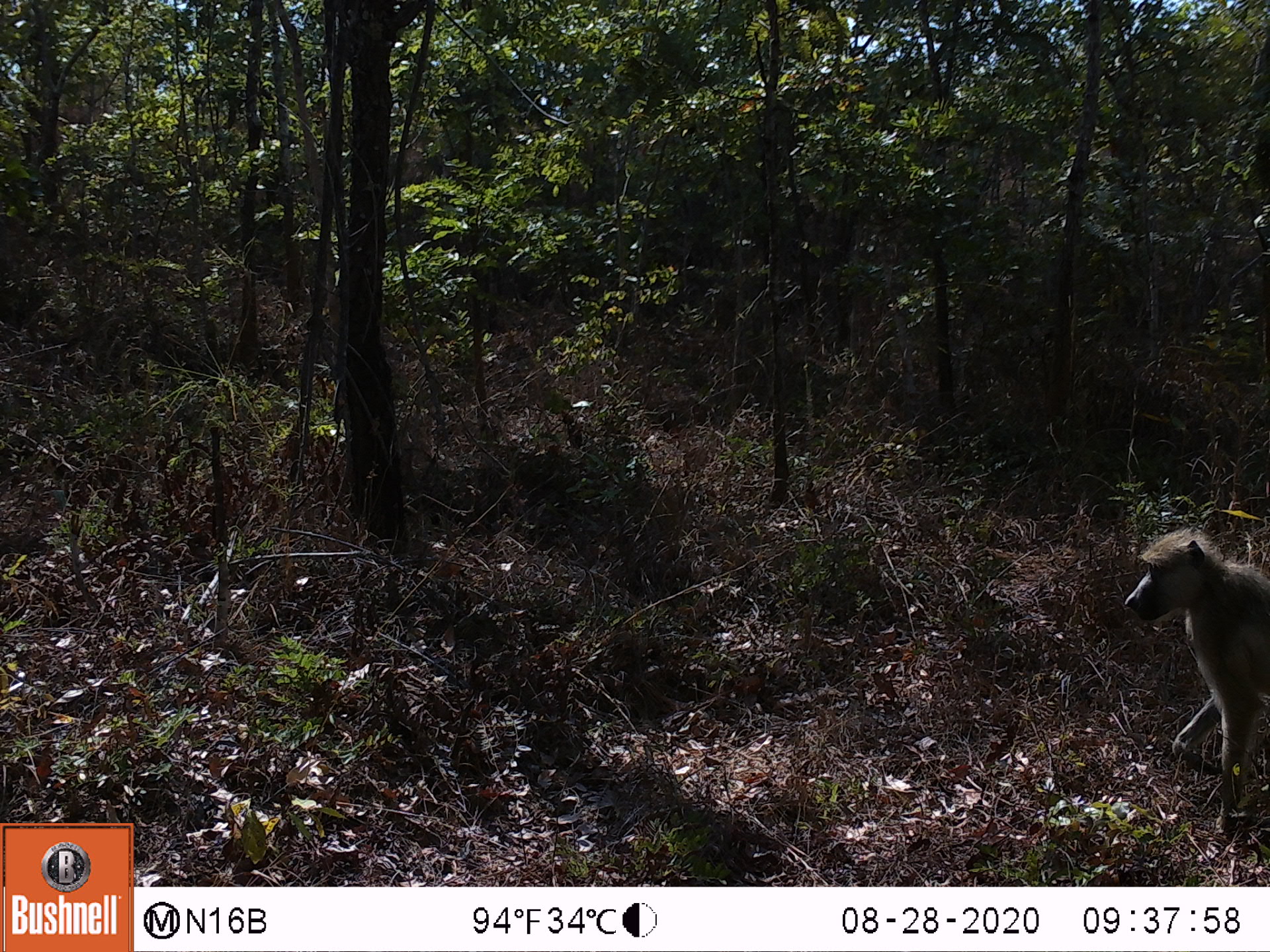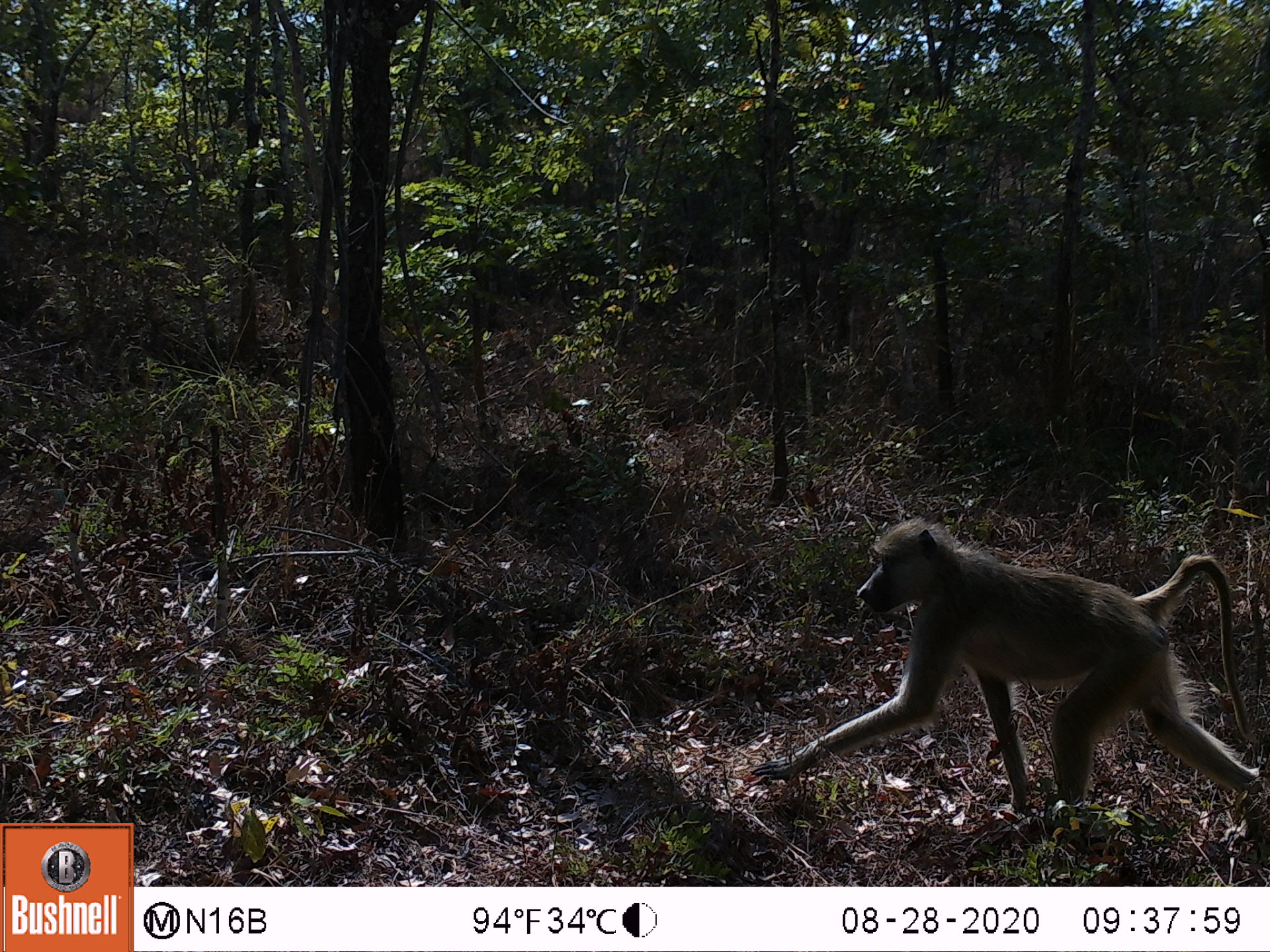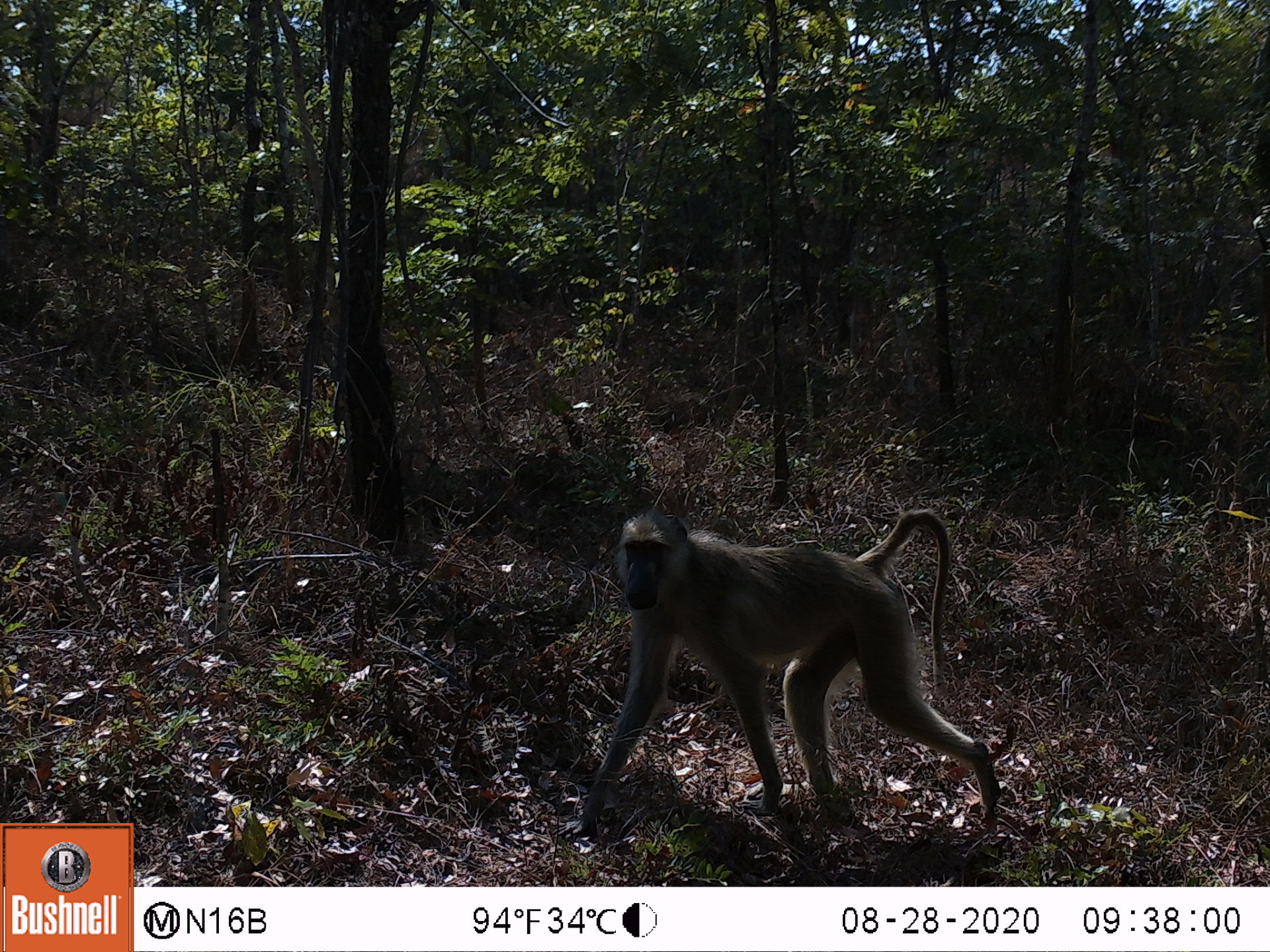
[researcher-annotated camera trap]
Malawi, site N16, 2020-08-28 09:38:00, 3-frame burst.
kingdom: Animalia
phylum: Chordata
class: Mammalia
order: Primates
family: Cercopithecidae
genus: Papio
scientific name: Papio cynocephalus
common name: yellow baboon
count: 1